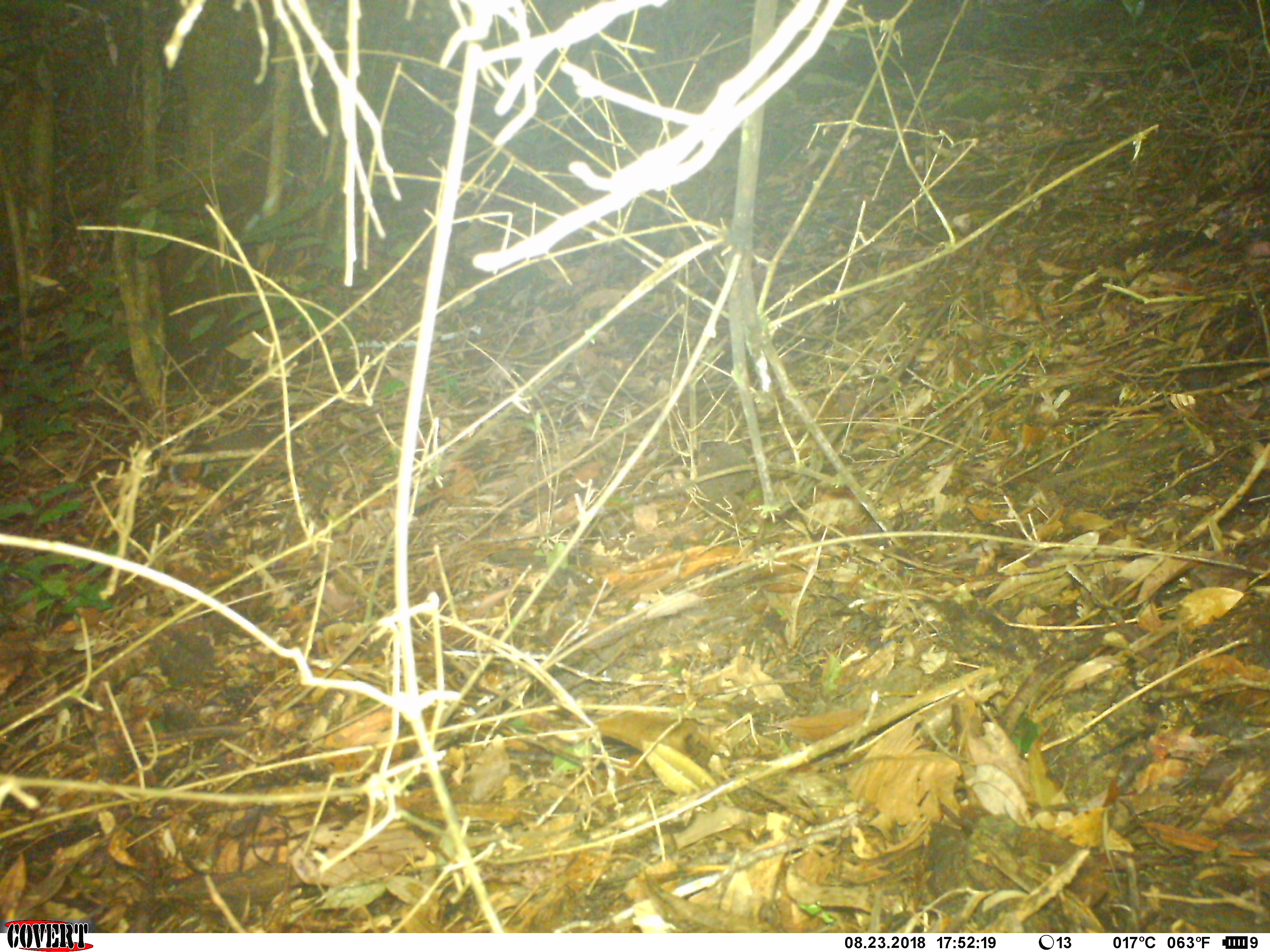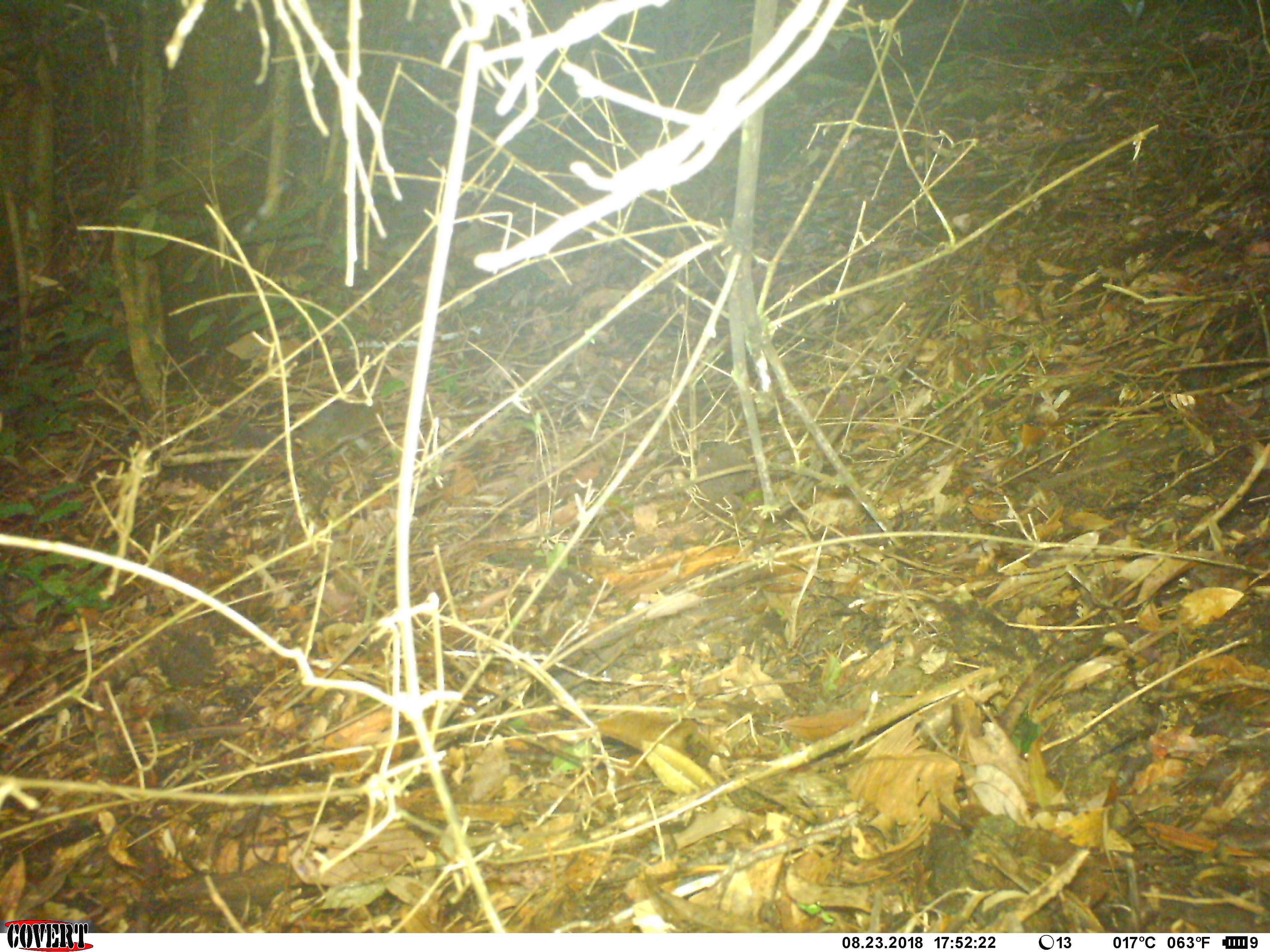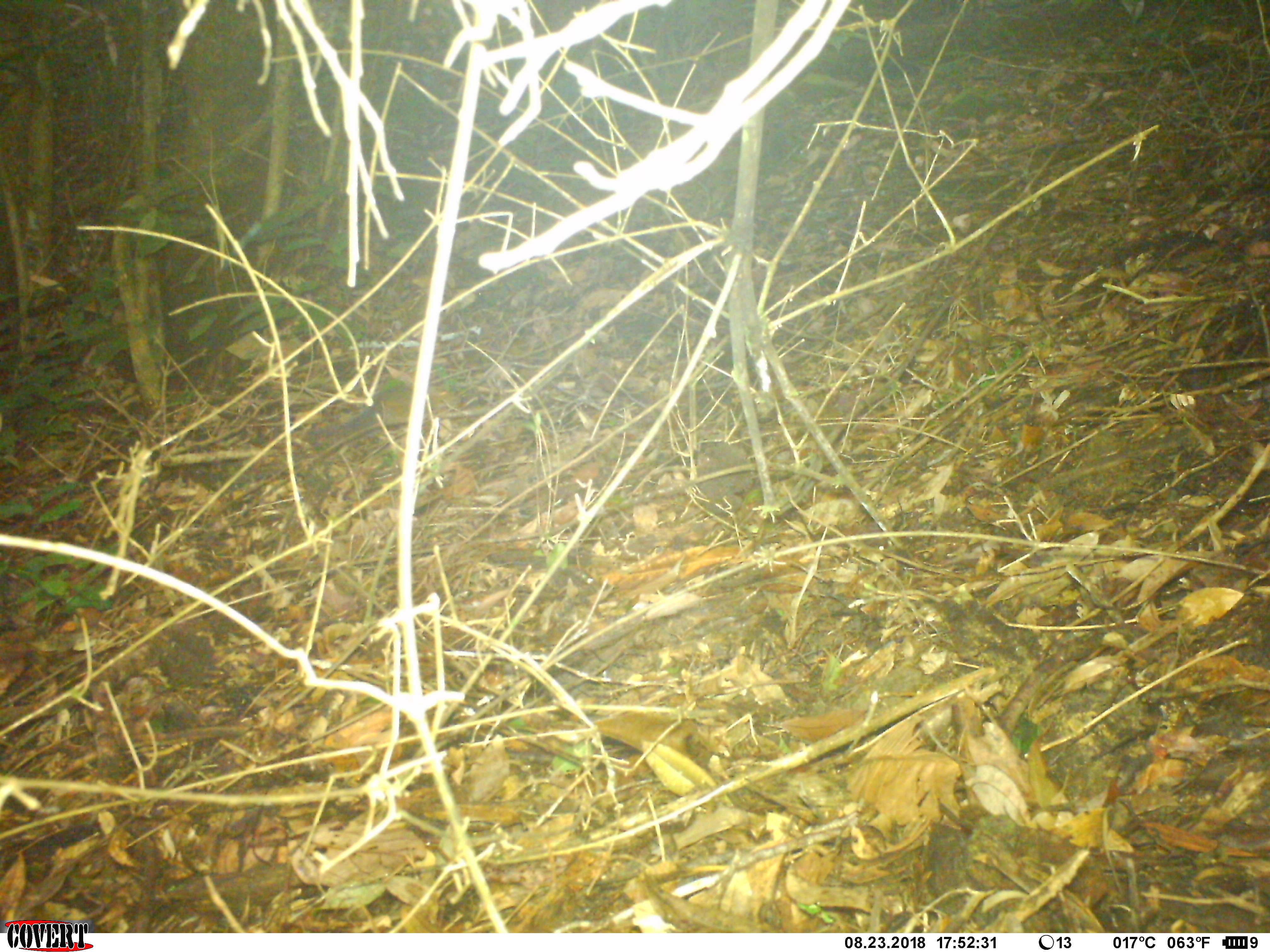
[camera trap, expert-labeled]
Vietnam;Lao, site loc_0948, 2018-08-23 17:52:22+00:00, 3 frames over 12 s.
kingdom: Animalia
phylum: Chordata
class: Mammalia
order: Rodentia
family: Sciuridae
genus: Dremomys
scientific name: Dremomys rufigenis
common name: red-cheeked squirrel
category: red cheeked squirrel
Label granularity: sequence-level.